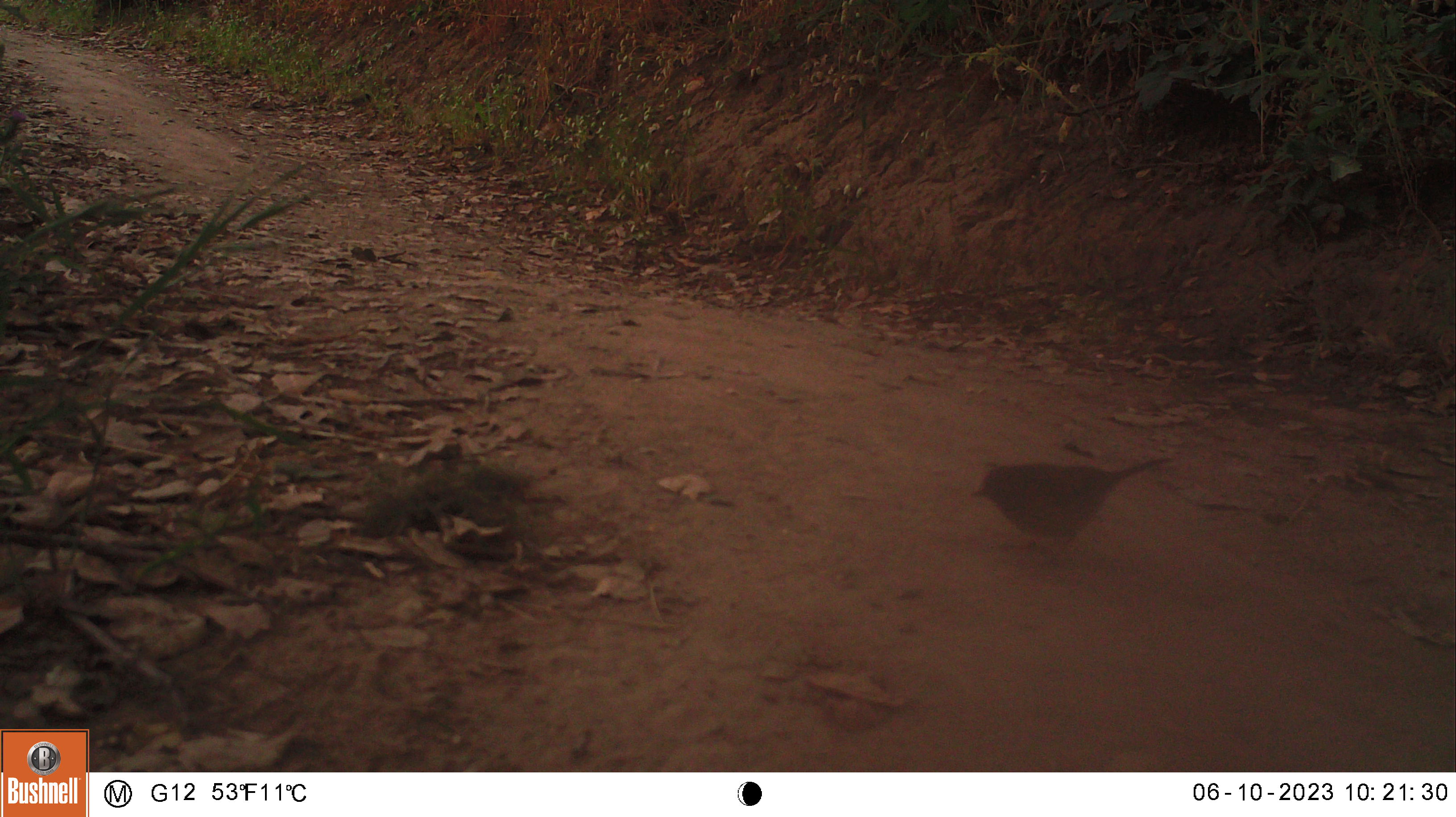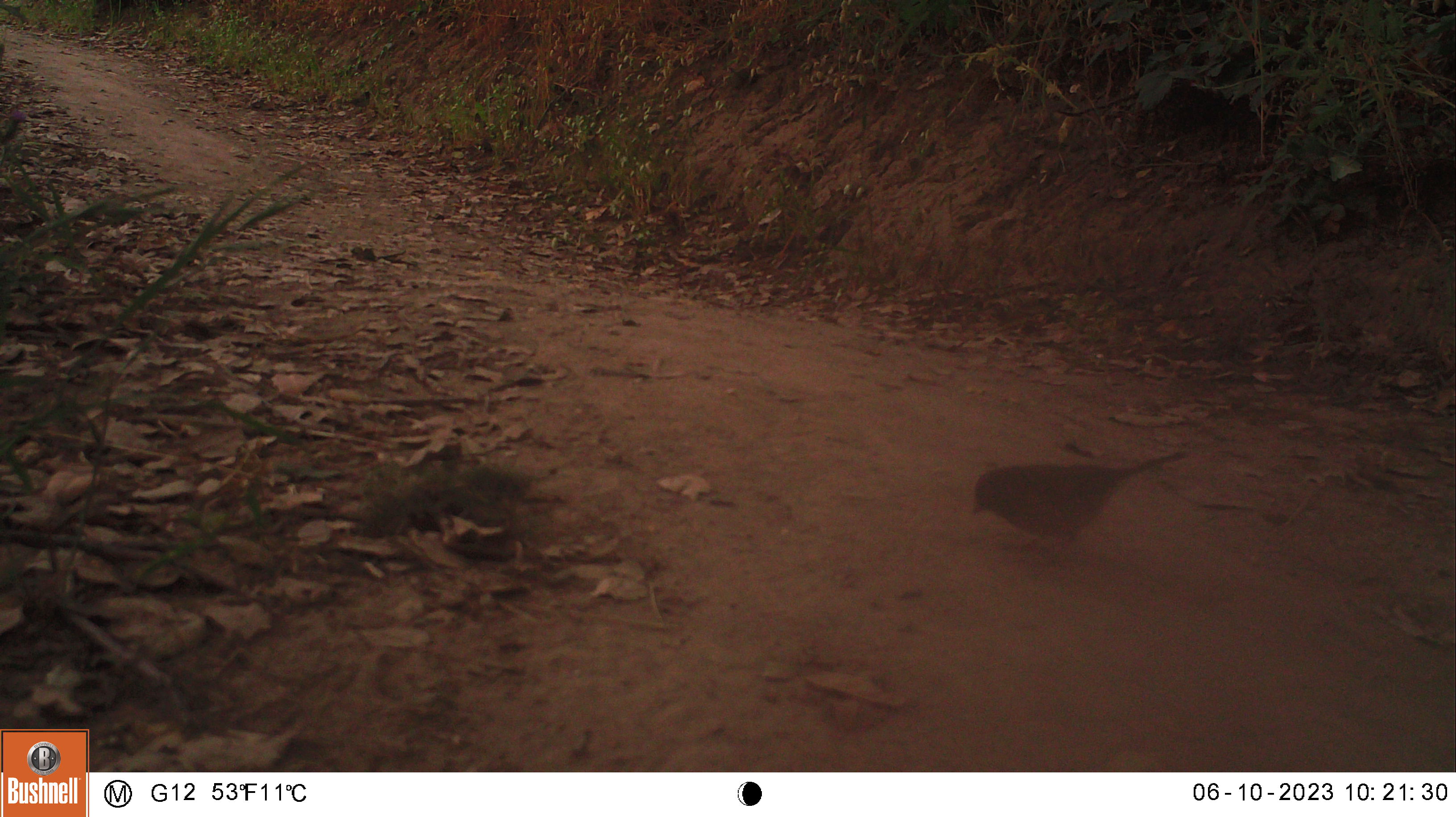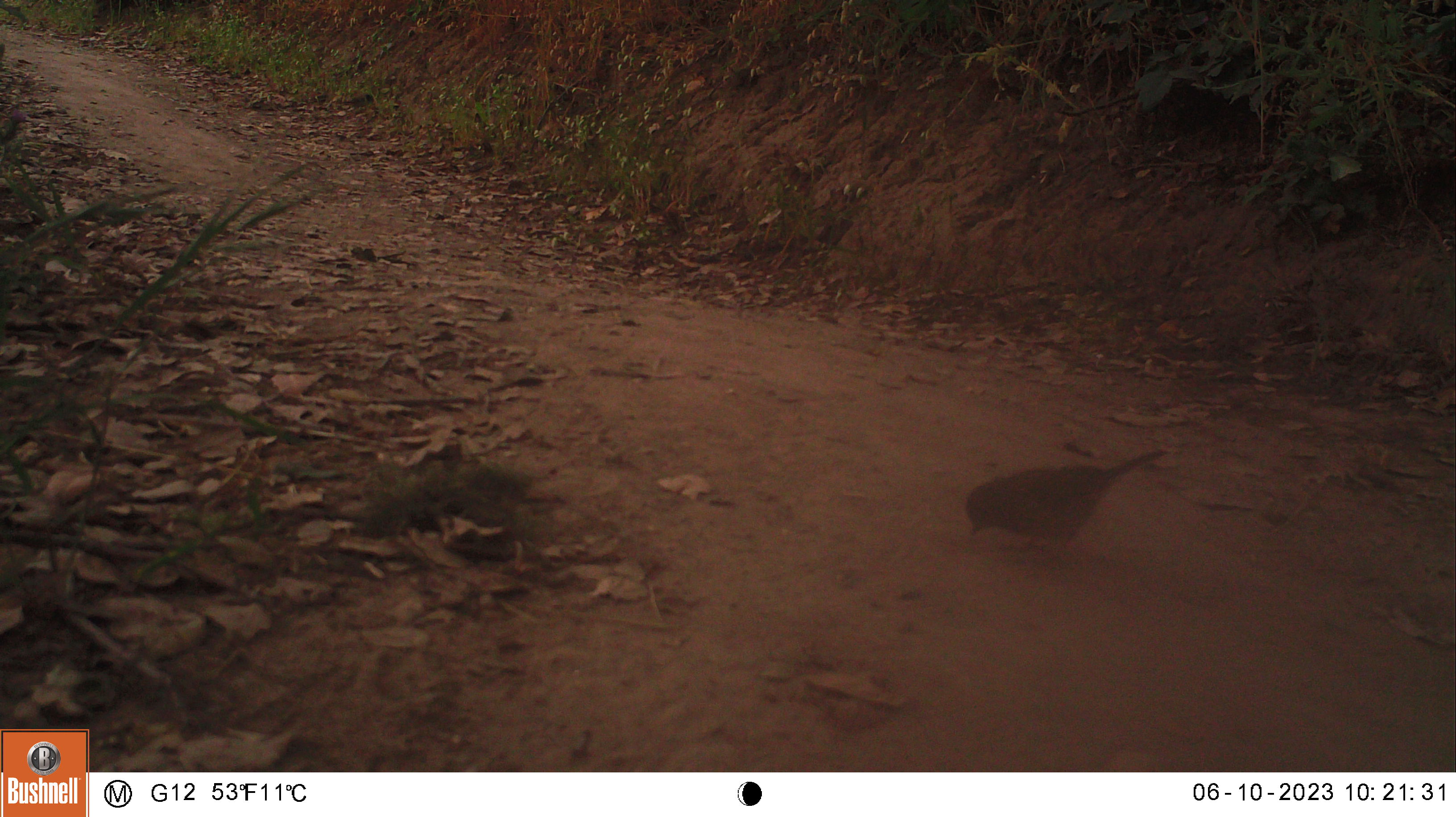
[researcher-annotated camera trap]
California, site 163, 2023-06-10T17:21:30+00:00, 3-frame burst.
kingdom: Animalia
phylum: Chordata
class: Aves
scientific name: Aves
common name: bird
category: unknown bird